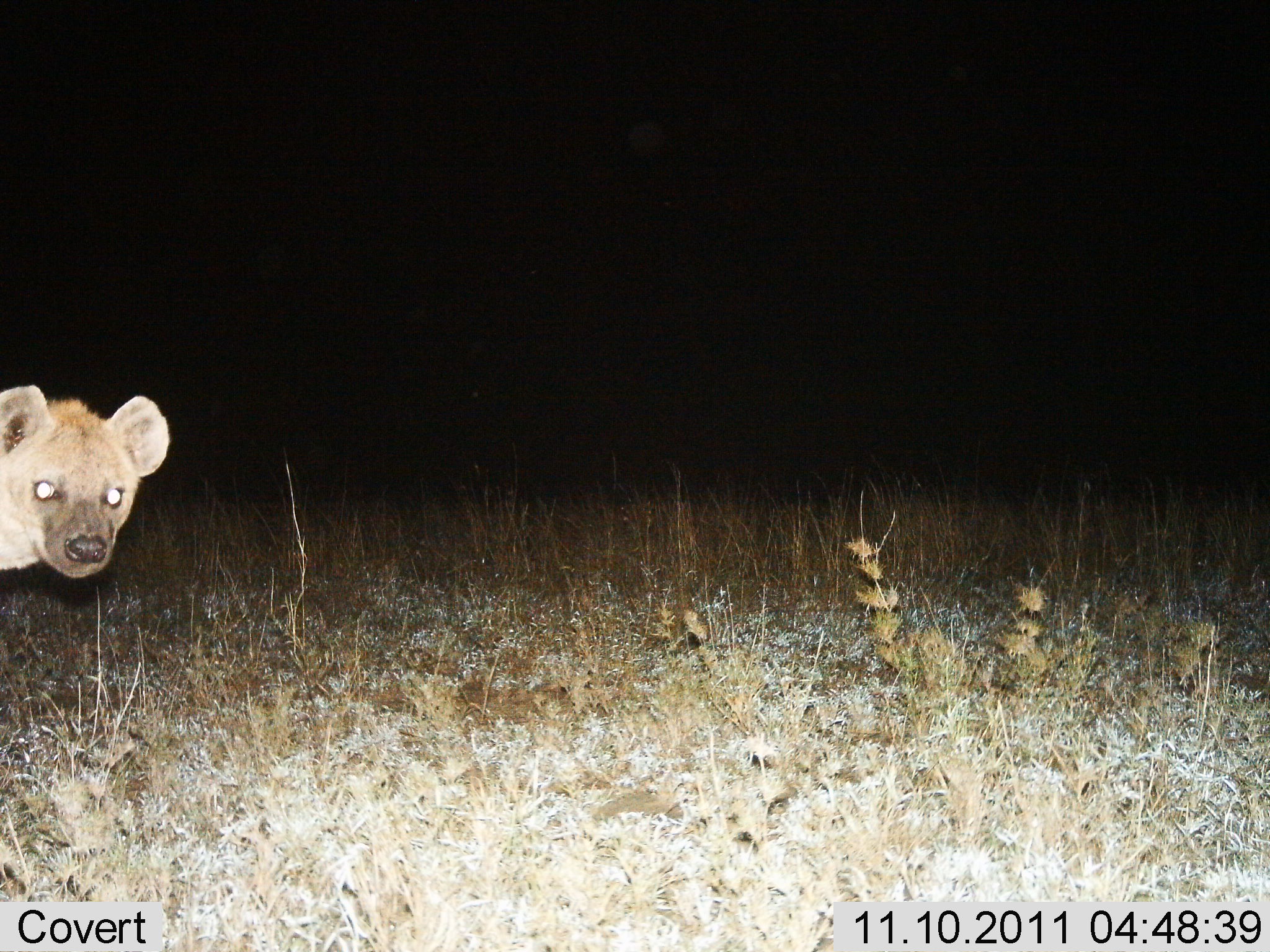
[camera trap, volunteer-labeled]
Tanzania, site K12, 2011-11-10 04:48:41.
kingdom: Animalia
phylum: Chordata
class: Mammalia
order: Carnivora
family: Hyaenidae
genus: Crocuta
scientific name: Crocuta crocuta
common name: spotted hyena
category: hyenaspotted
Hyenaspotted (spotted hyena) (Crocuta crocuta), count 1. Behavior (volunteer vote fractions): standing 100%, resting 0%, moving 0%, interacting 0%. Young present (vote fraction): 0%. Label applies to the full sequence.